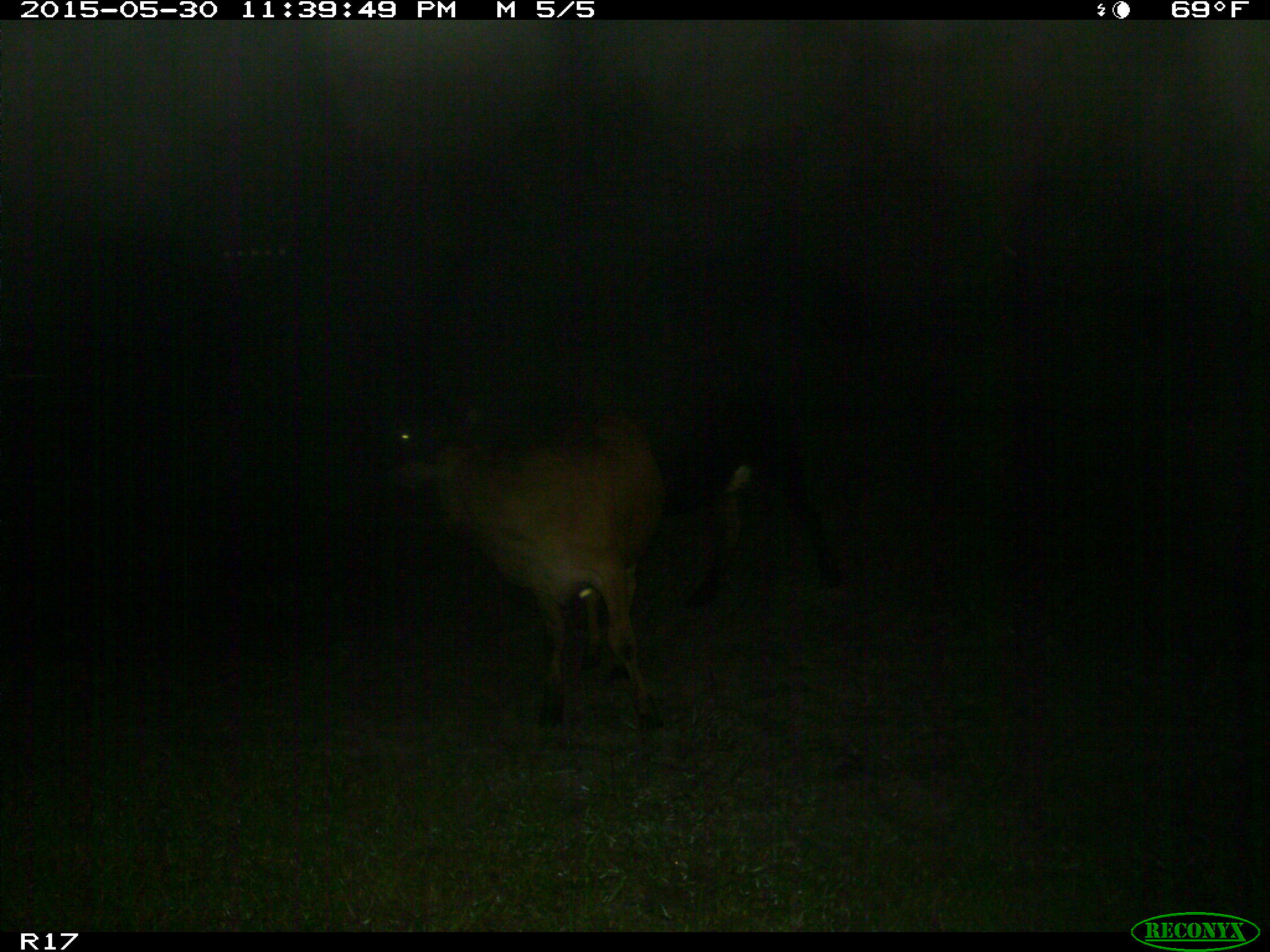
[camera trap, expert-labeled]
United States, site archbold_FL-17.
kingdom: Animalia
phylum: Chordata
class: Mammalia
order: Artiodactyla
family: Bovidae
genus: Bos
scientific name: Bos taurus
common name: domestic cow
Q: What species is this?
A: Bos taurus (domestic cow).